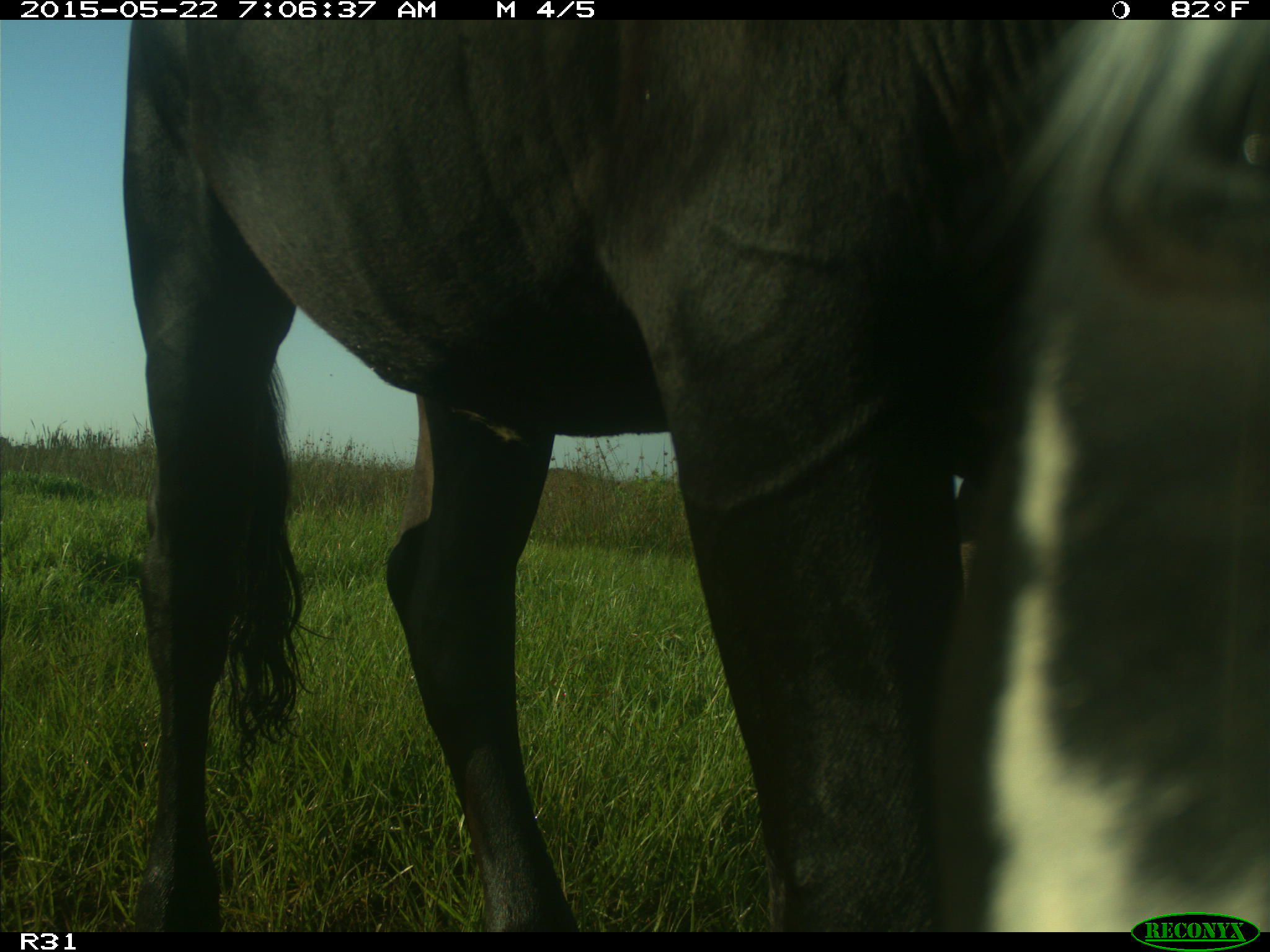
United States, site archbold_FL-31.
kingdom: Animalia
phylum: Chordata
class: Mammalia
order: Artiodactyla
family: Bovidae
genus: Bos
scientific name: Bos taurus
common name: domestic cow